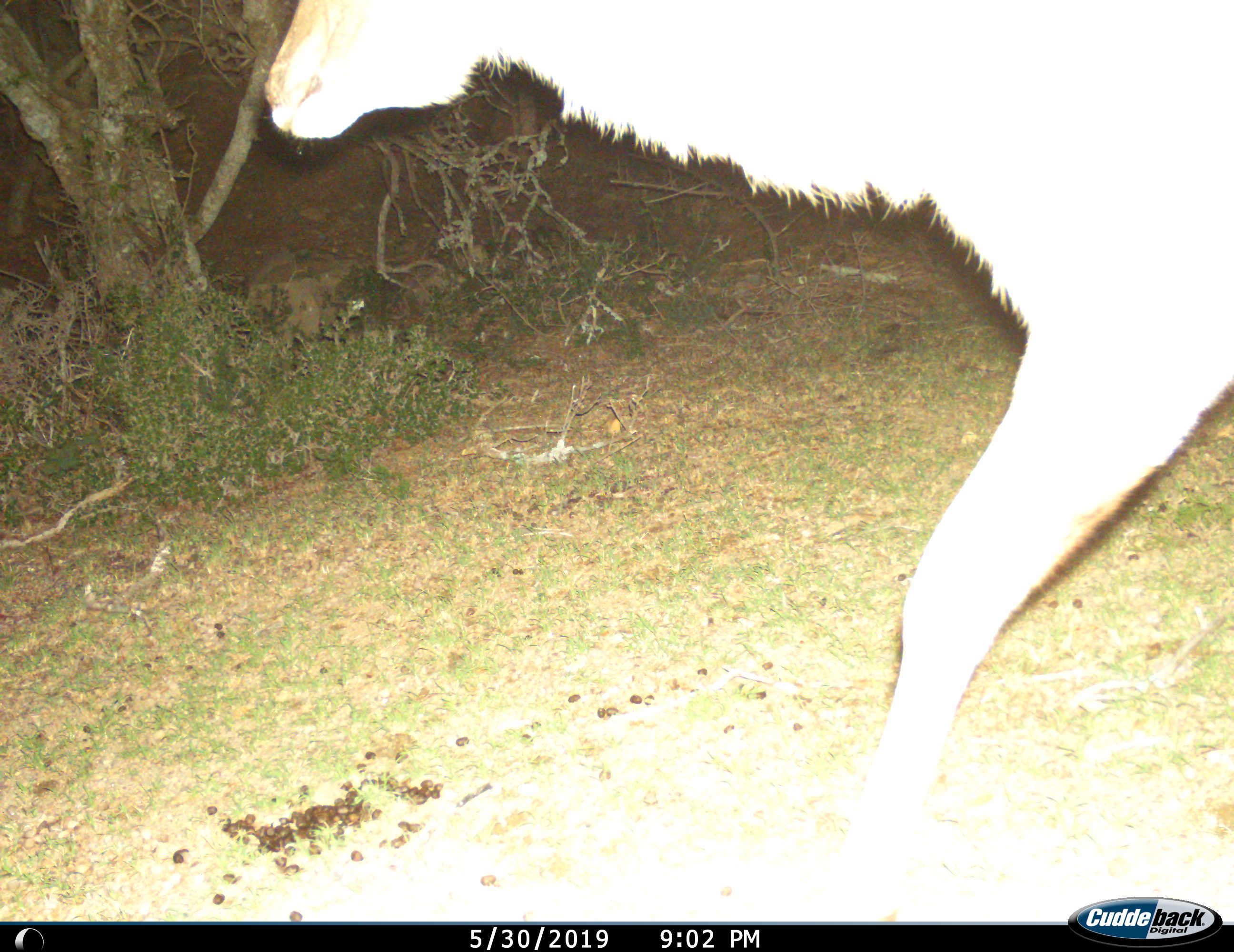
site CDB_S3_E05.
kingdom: Animalia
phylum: Chordata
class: Mammalia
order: Artiodactyla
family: Bovidae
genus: Tragelaphus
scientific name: Tragelaphus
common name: kudu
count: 1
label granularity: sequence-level